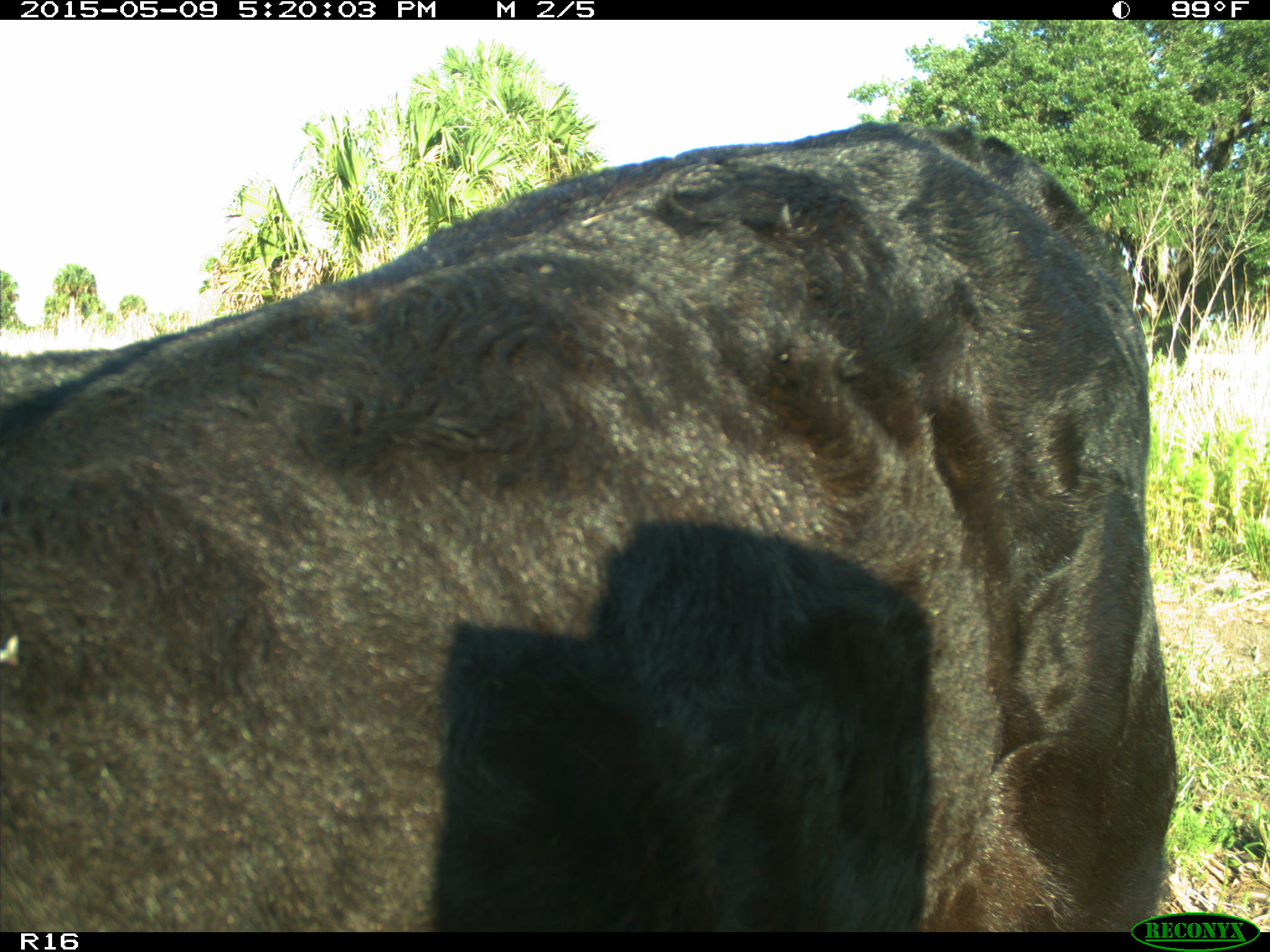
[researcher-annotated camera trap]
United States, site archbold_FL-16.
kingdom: Animalia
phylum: Chordata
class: Mammalia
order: Artiodactyla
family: Bovidae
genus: Bos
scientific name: Bos taurus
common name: domestic cow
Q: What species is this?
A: Bos taurus (domestic cow).